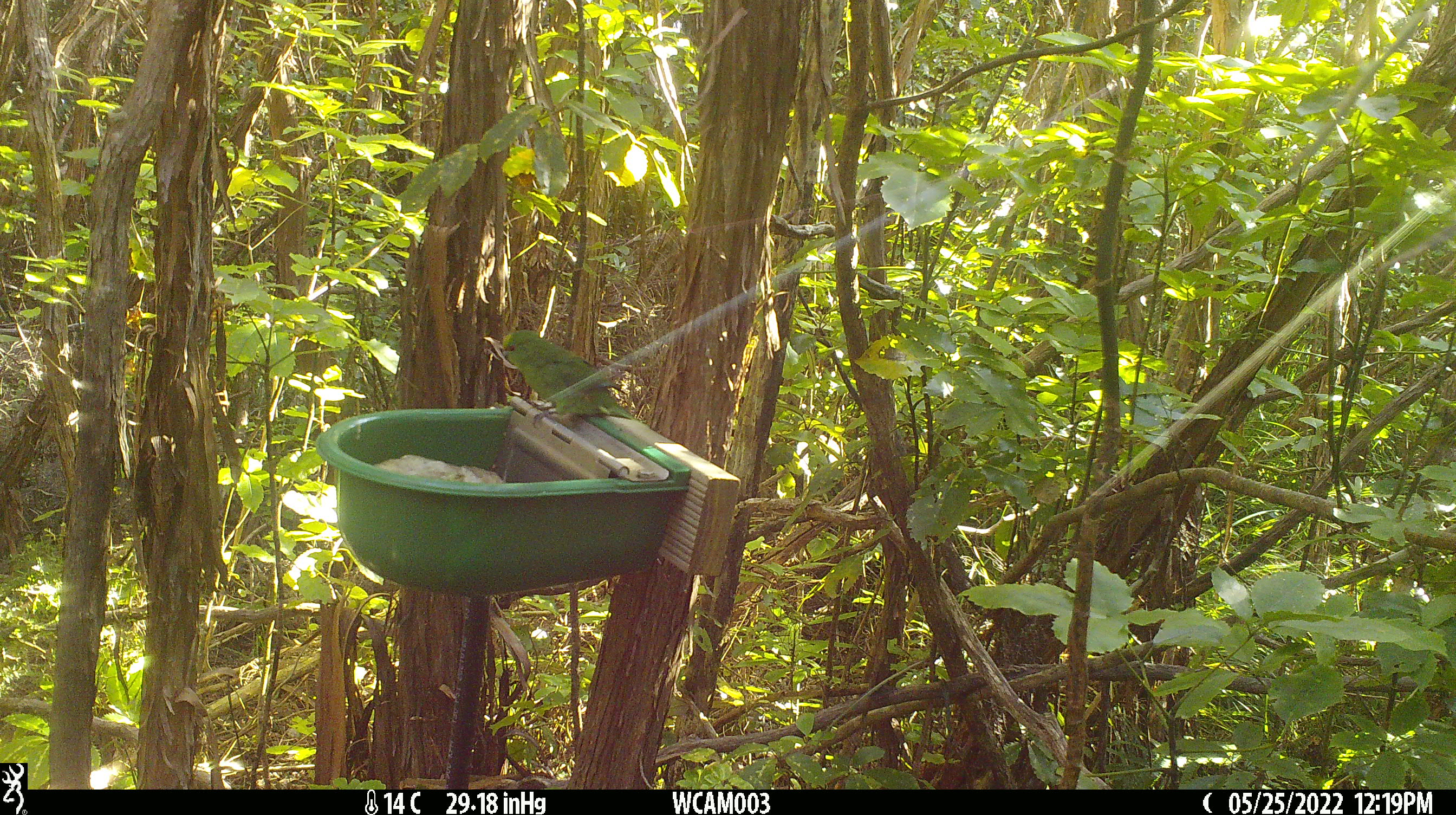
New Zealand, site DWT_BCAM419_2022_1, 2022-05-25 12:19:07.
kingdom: Animalia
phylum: Chordata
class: Aves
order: Psittaciformes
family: Psittaculidae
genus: Cyanoramphus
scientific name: Cyanoramphus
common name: parakeet